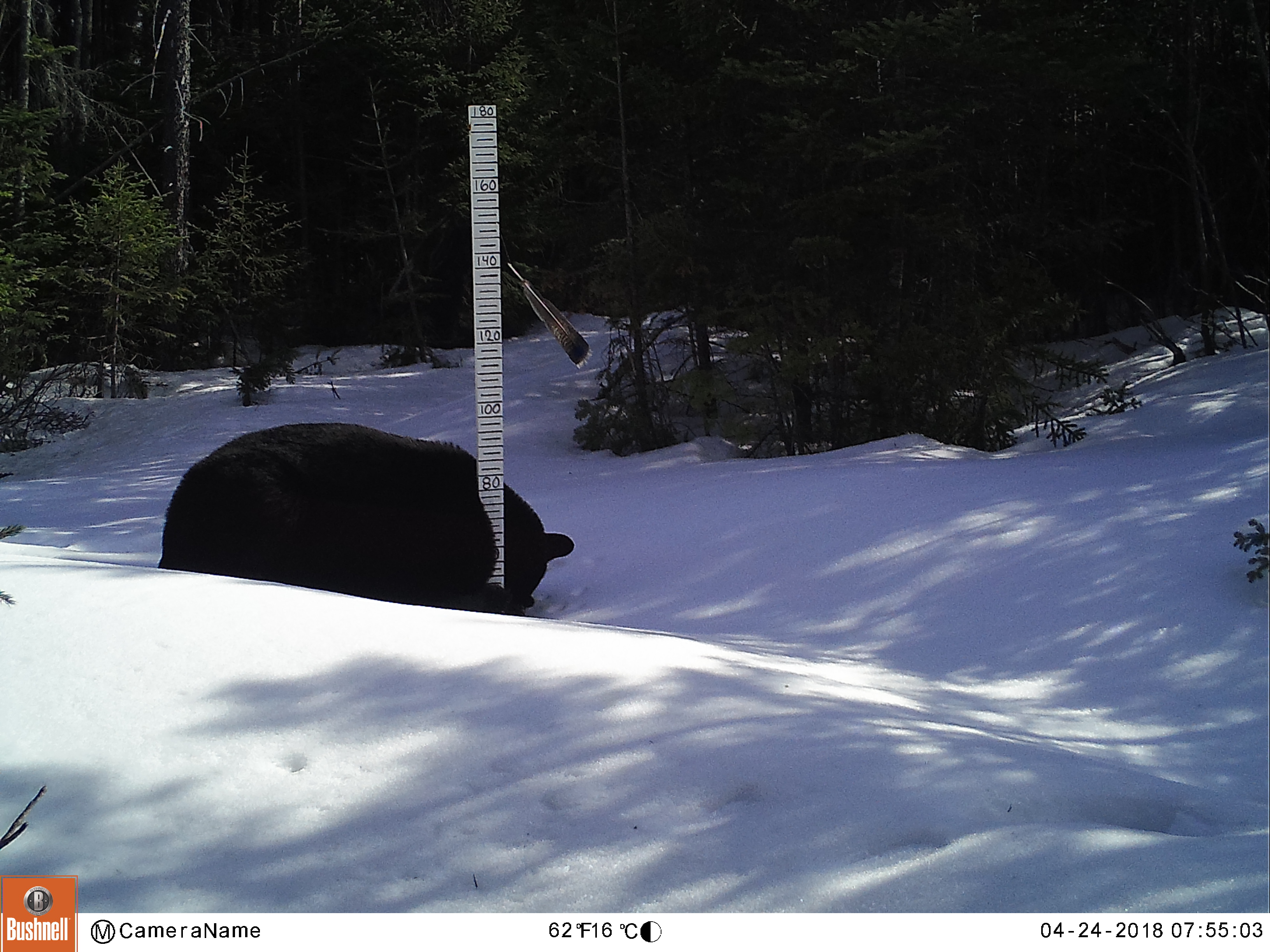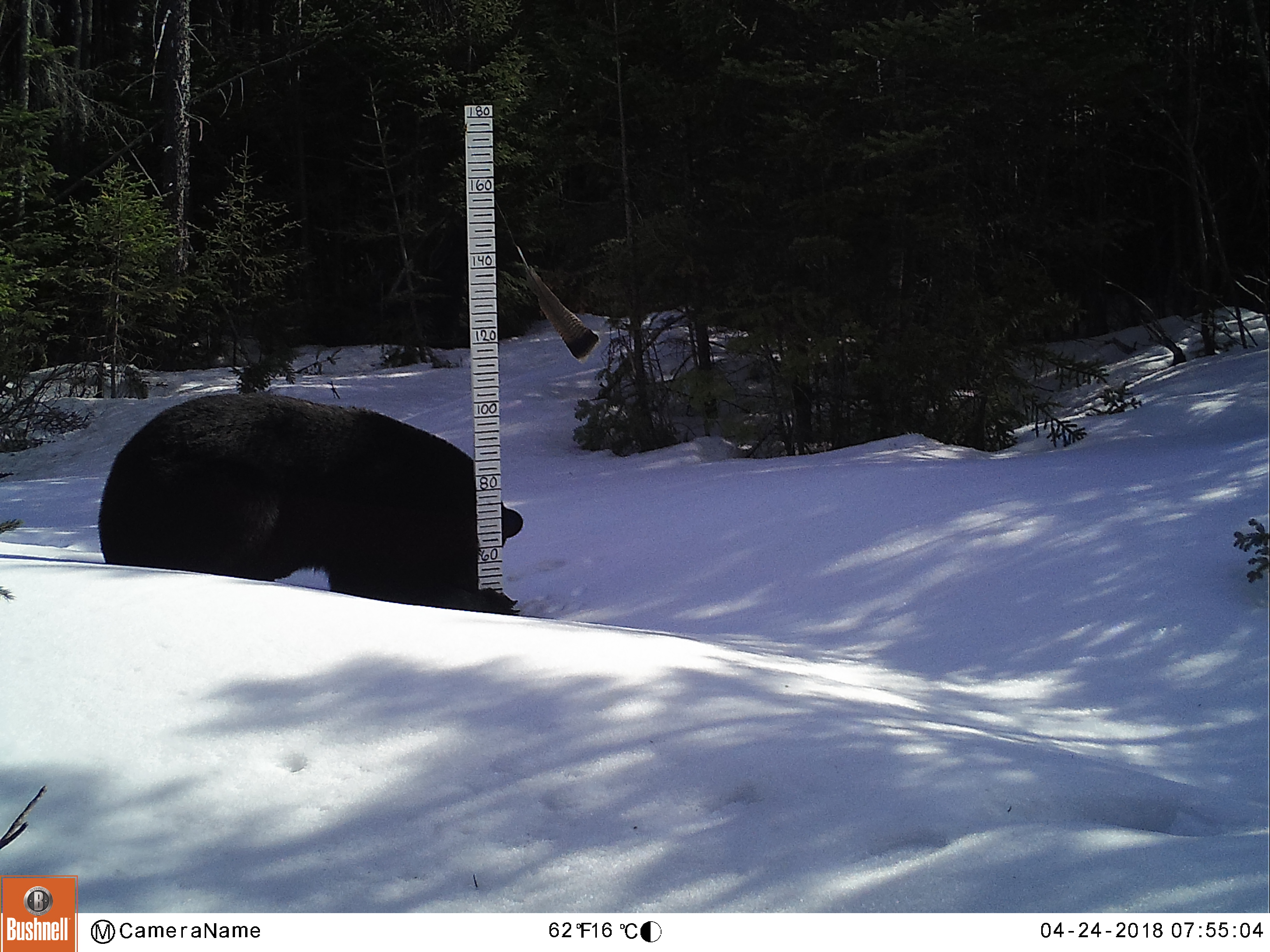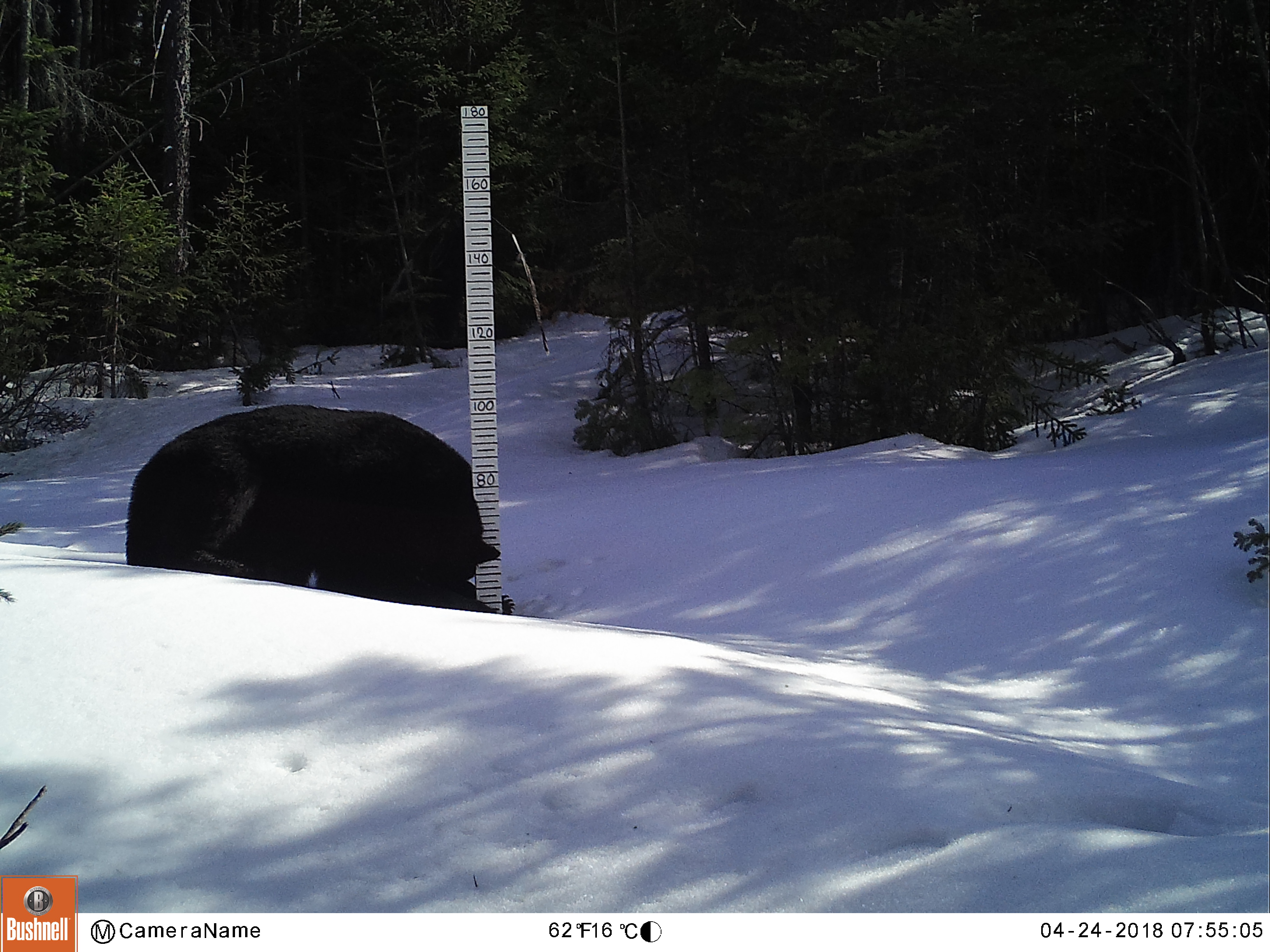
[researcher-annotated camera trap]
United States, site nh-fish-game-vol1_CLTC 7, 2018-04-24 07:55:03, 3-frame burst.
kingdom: Animalia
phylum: Chordata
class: Mammalia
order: Carnivora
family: Ursidae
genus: Ursus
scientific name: Ursus americanus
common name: black bear